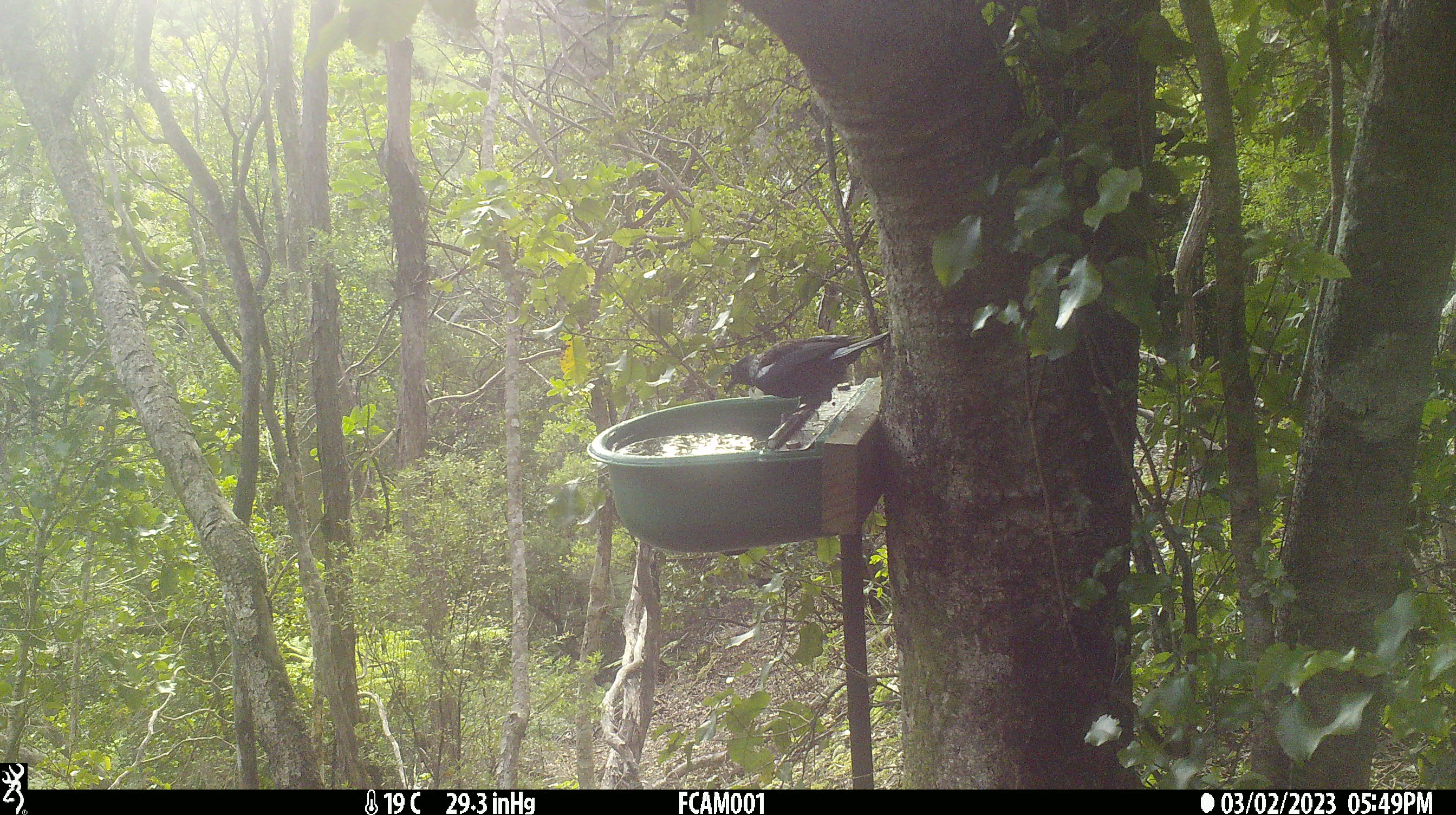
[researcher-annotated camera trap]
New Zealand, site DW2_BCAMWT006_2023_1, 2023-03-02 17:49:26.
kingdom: Animalia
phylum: Chordata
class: Aves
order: Passeriformes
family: Meliphagidae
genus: Prosthemadera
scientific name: Prosthemadera novaeseelandiae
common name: tui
Tui (Prosthemadera novaeseelandiae).